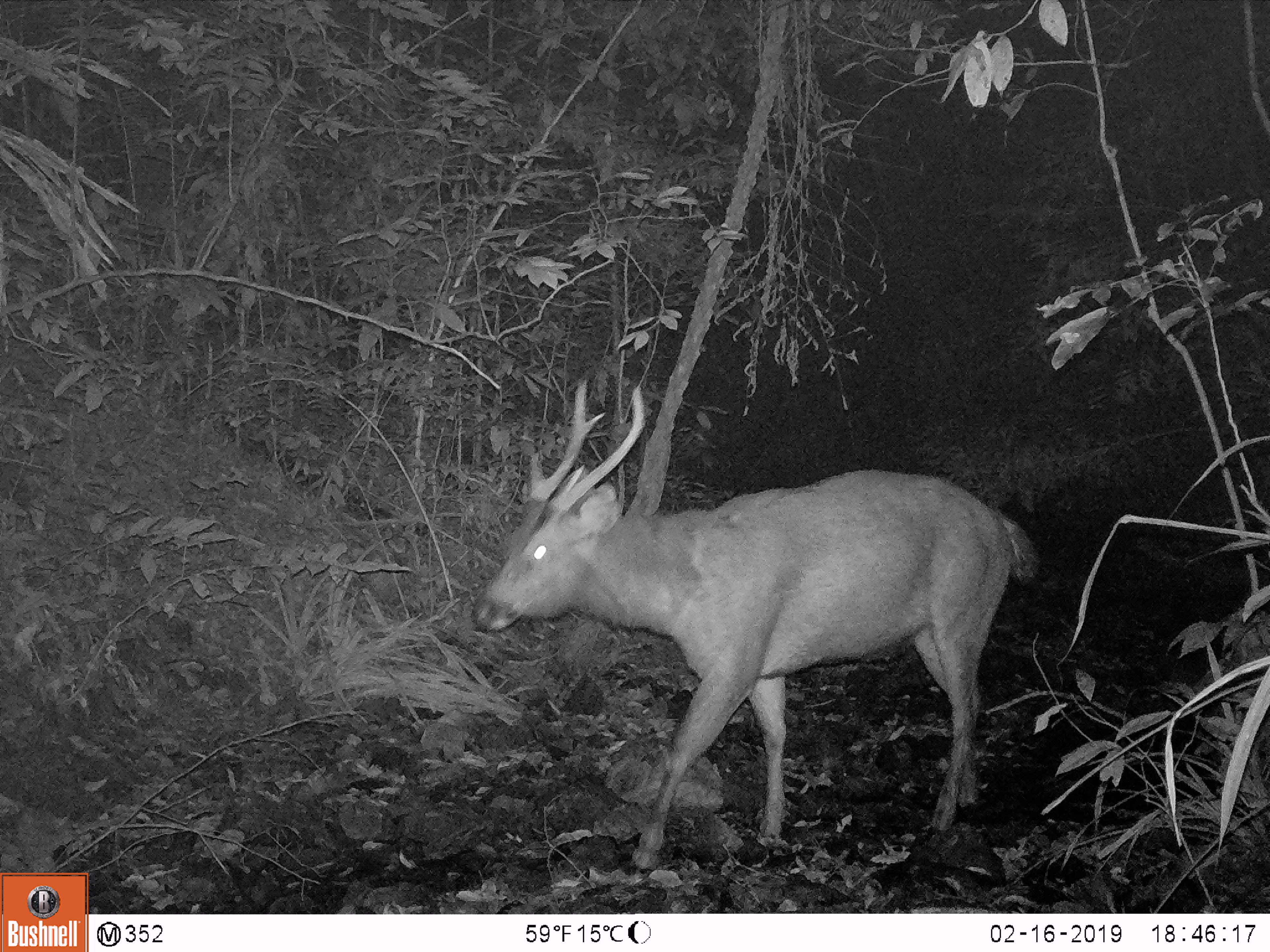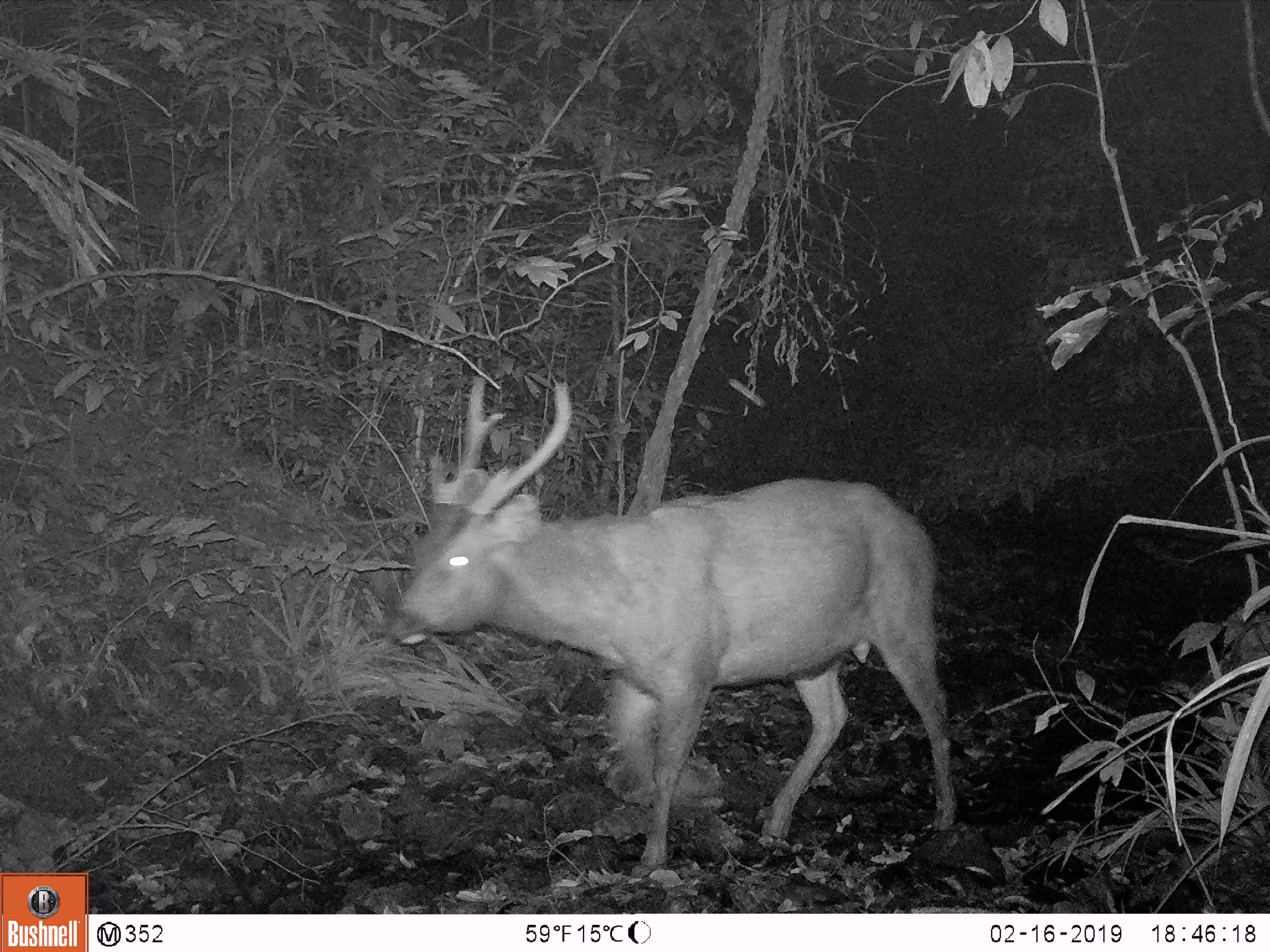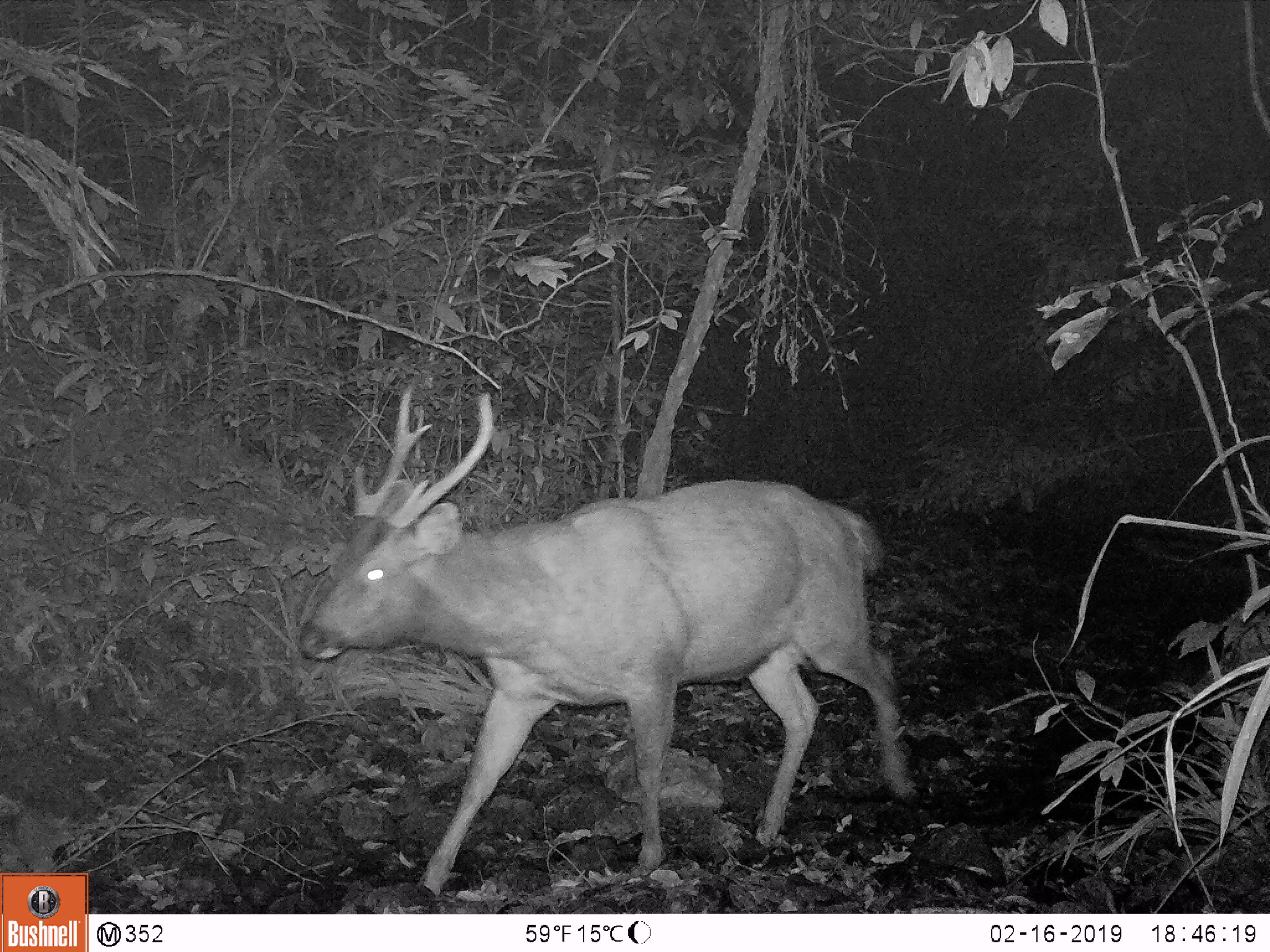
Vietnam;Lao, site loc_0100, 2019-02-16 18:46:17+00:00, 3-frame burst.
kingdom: Animalia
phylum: Chordata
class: Mammalia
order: Artiodactyla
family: Cervidae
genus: Rusa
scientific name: Rusa unicolor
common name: sambar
Sambar (Rusa unicolor). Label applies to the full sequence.